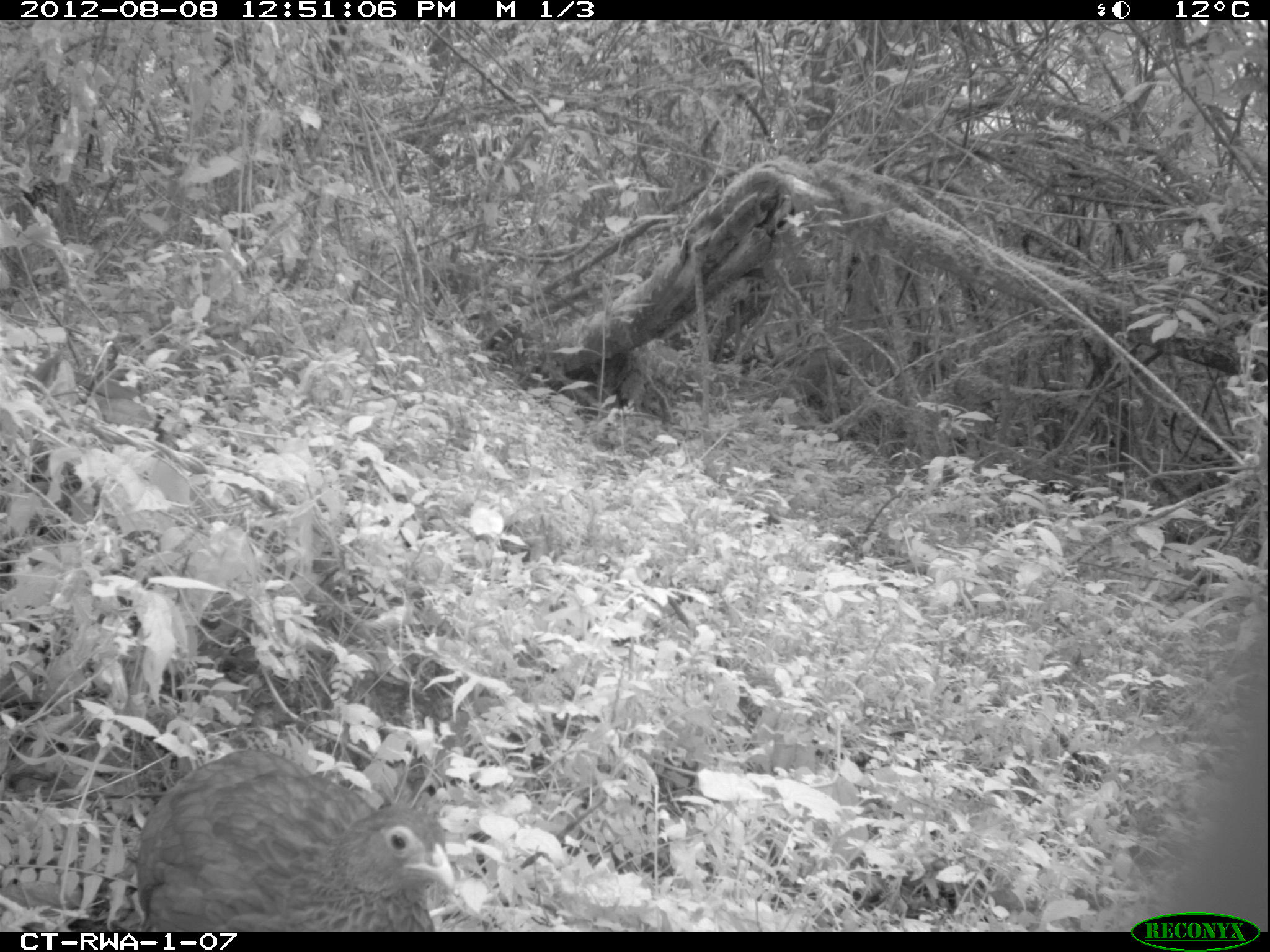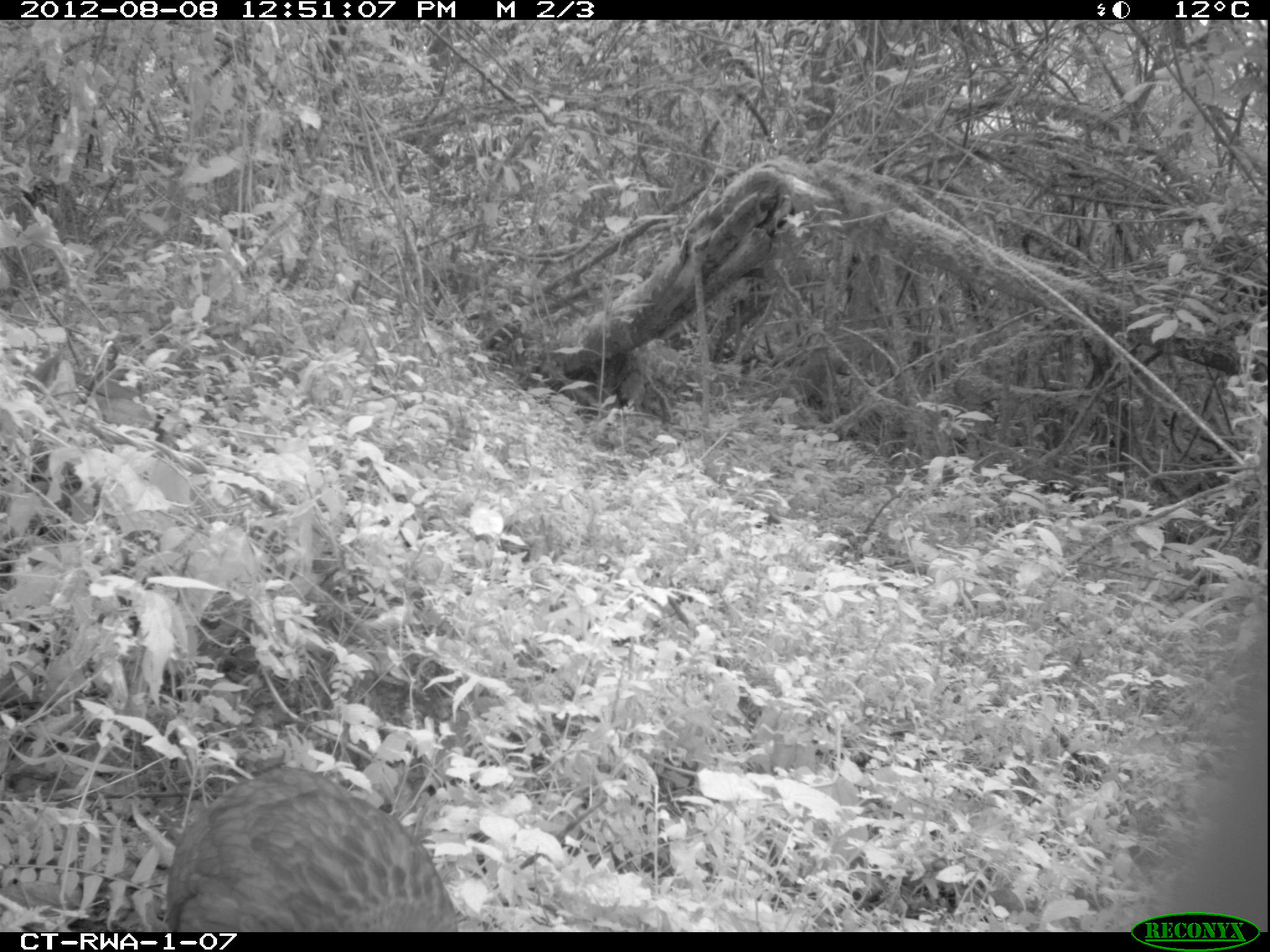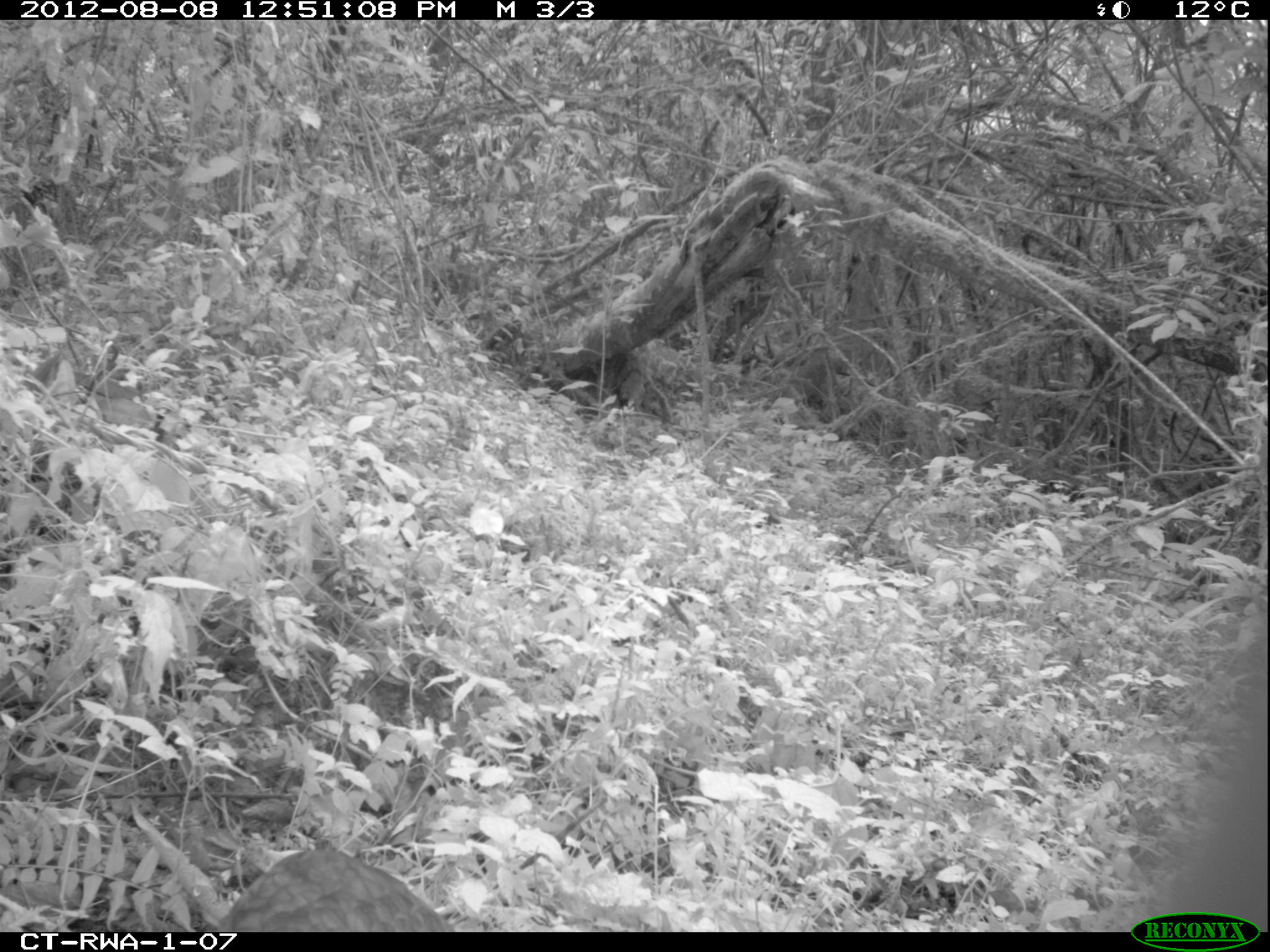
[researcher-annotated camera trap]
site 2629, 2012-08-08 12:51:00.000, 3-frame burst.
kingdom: Animalia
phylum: Chordata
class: Aves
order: Galliformes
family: Phasianidae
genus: Pternistis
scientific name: Pternistis nobilis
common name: handsome francolin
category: francolinus nobilis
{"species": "francolinus nobilis (handsome francolin) (Pternistis nobilis)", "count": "1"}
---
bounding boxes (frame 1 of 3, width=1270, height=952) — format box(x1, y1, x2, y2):
francolinus nobilis: box(136, 748, 451, 927)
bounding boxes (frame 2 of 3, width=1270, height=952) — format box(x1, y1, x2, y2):
francolinus nobilis: box(168, 765, 459, 926)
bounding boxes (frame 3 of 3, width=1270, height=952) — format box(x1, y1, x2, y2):
francolinus nobilis: box(216, 844, 443, 927)